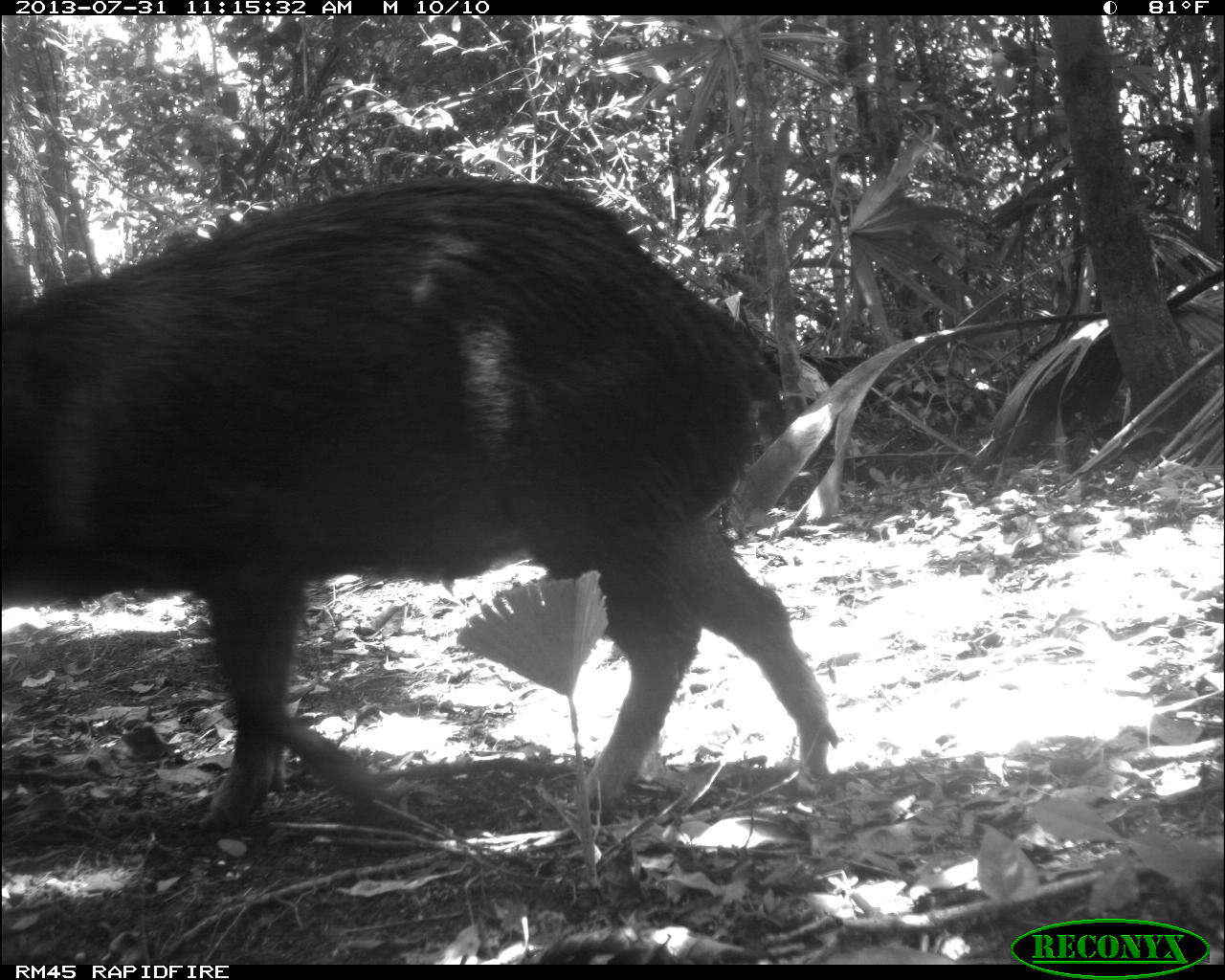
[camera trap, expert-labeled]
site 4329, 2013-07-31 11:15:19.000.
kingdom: Animalia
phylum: Chordata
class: Mammalia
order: Artiodactyla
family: Tayassuidae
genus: Tayassu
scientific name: Tayassu pecari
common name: white-lipped peccary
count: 10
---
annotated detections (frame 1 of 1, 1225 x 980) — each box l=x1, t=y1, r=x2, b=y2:
tayassu pecari: l=0, t=174, r=839, b=833